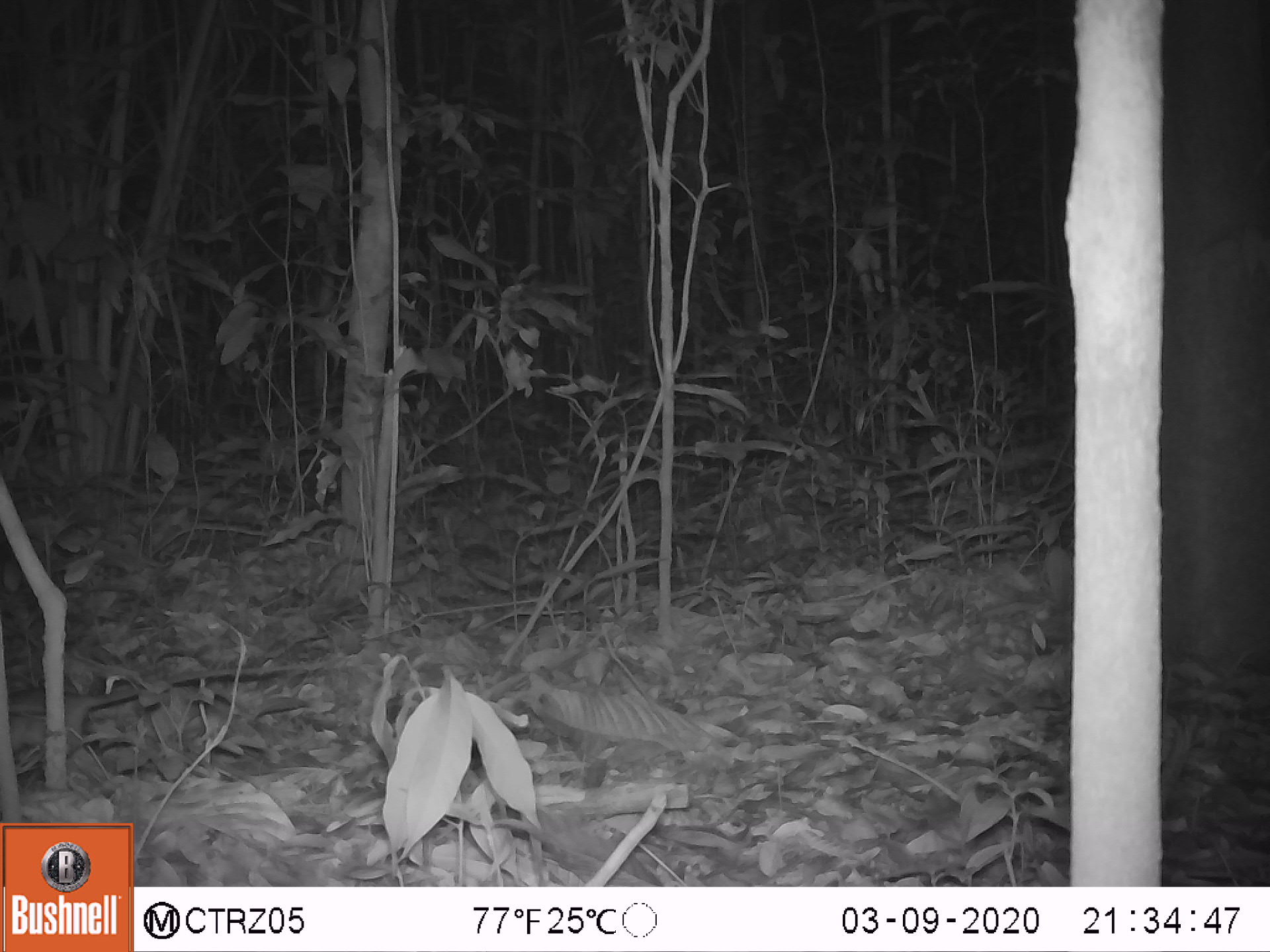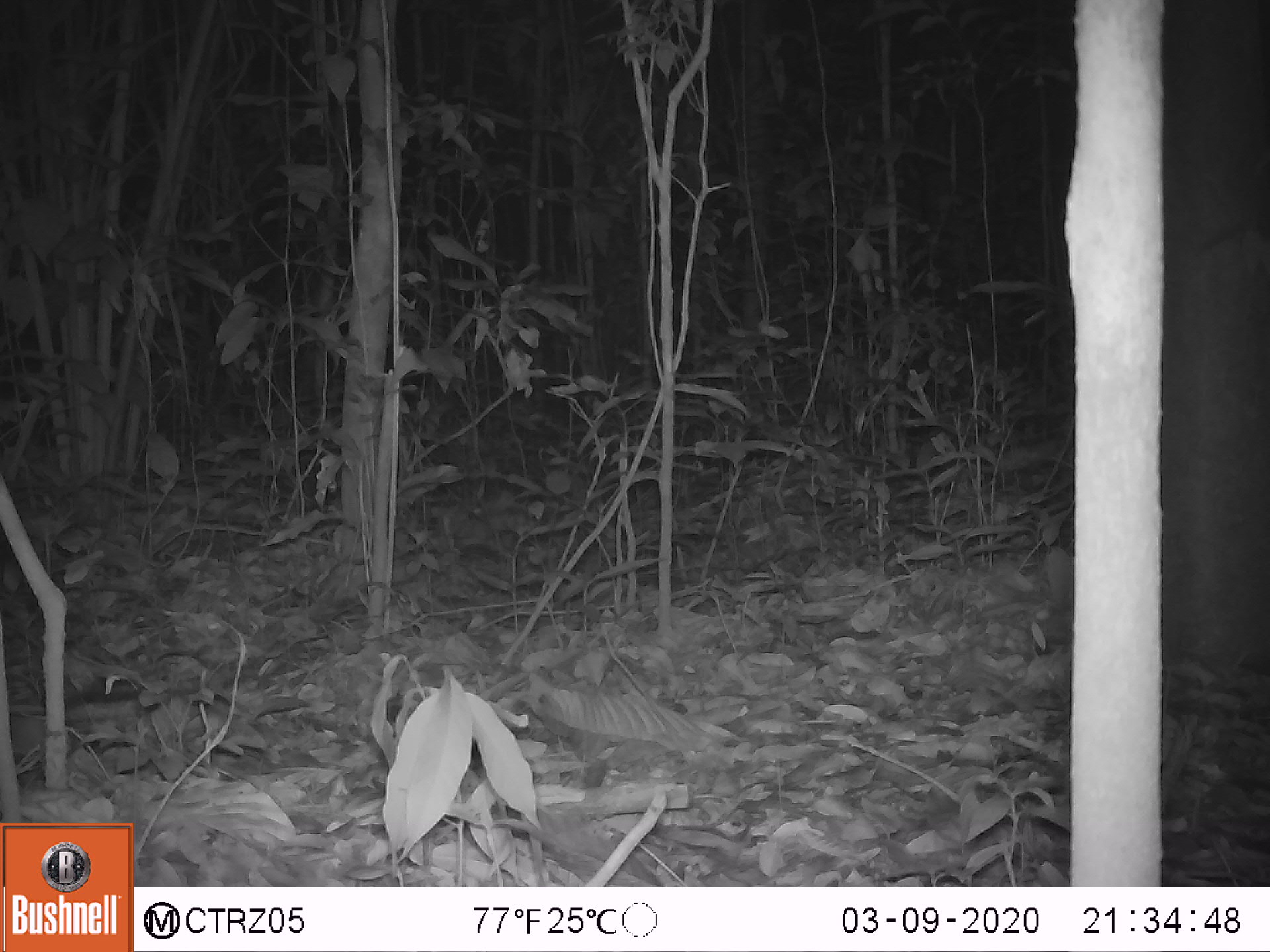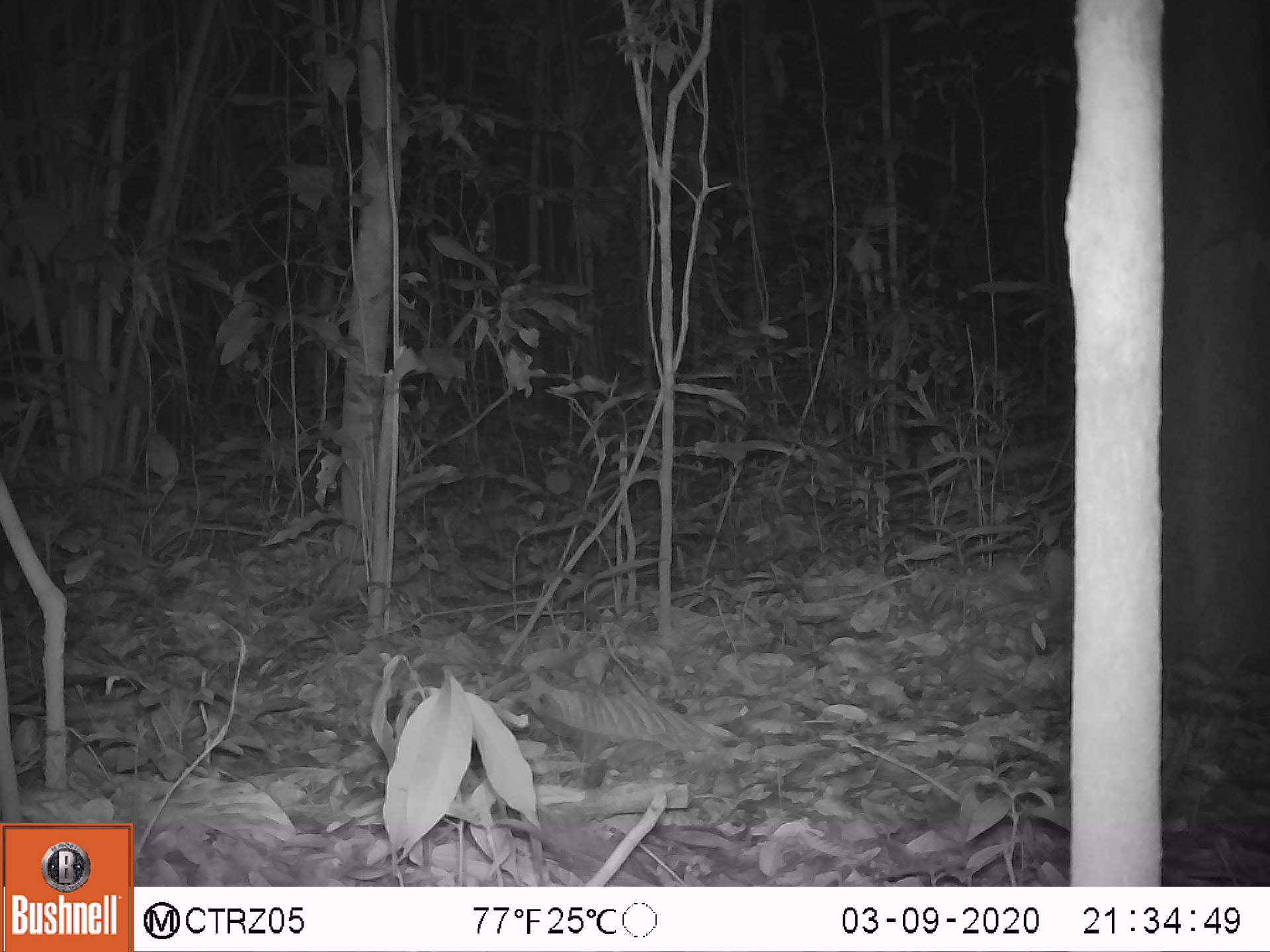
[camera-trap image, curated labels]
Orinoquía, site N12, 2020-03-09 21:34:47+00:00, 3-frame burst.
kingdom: Animalia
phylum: Chordata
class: Mammalia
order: Rodentia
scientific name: Rodentia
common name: rodent